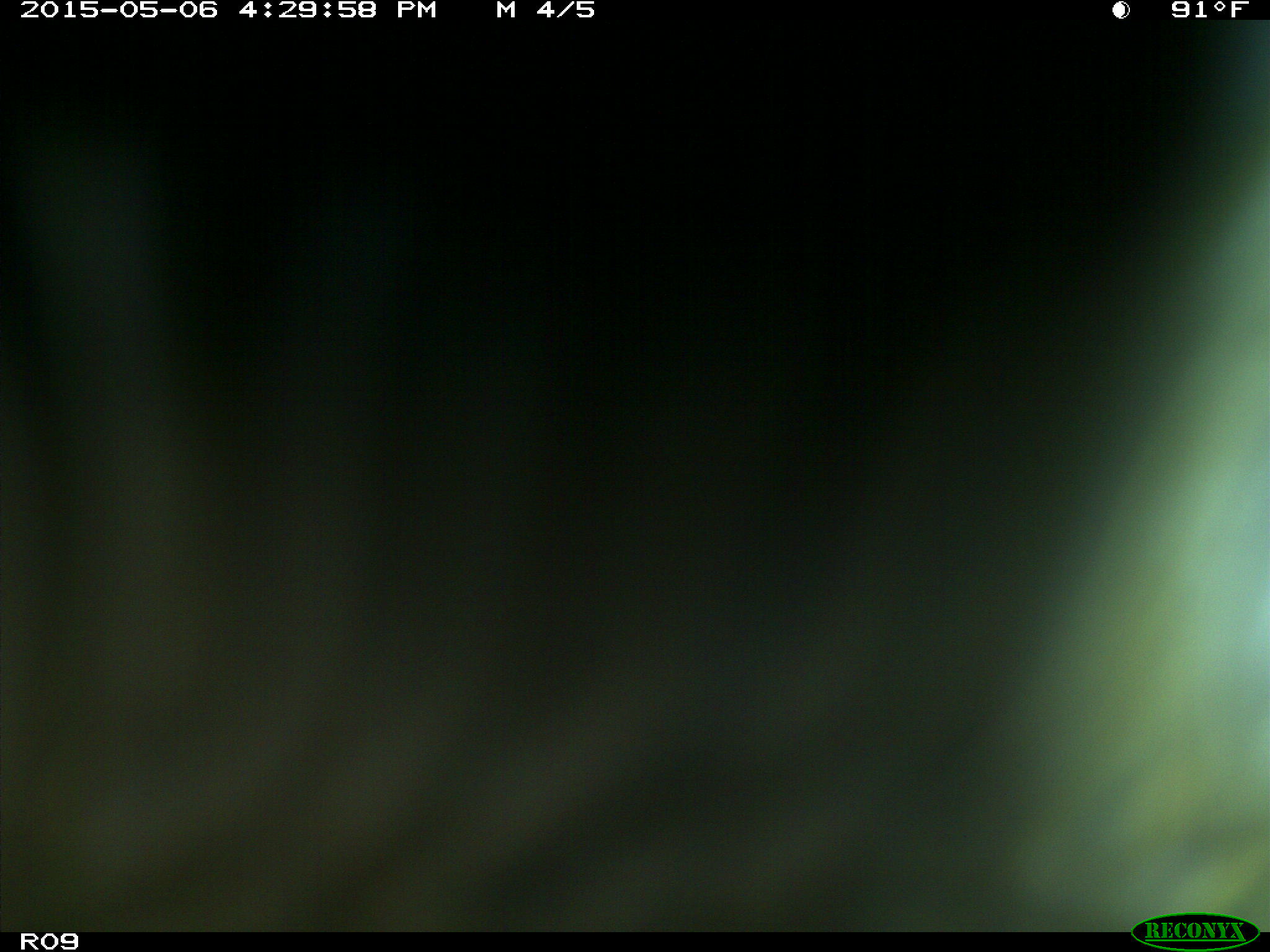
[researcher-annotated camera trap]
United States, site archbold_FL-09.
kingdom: Animalia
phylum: Chordata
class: Mammalia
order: Artiodactyla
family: Bovidae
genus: Bos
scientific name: Bos taurus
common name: domestic cow